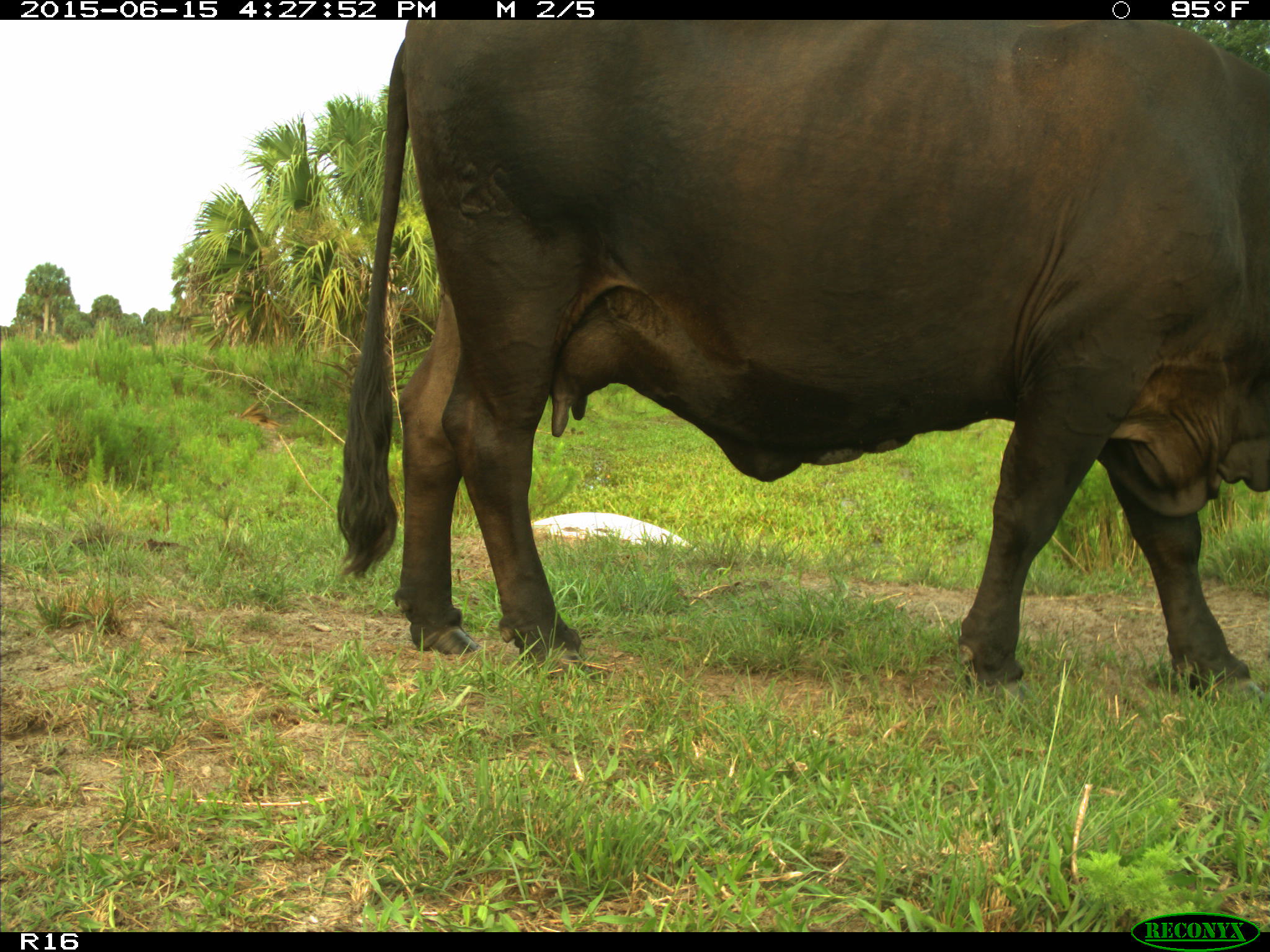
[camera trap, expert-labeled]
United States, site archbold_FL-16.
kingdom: Animalia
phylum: Chordata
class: Mammalia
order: Artiodactyla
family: Bovidae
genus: Bos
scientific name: Bos taurus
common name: domestic cow